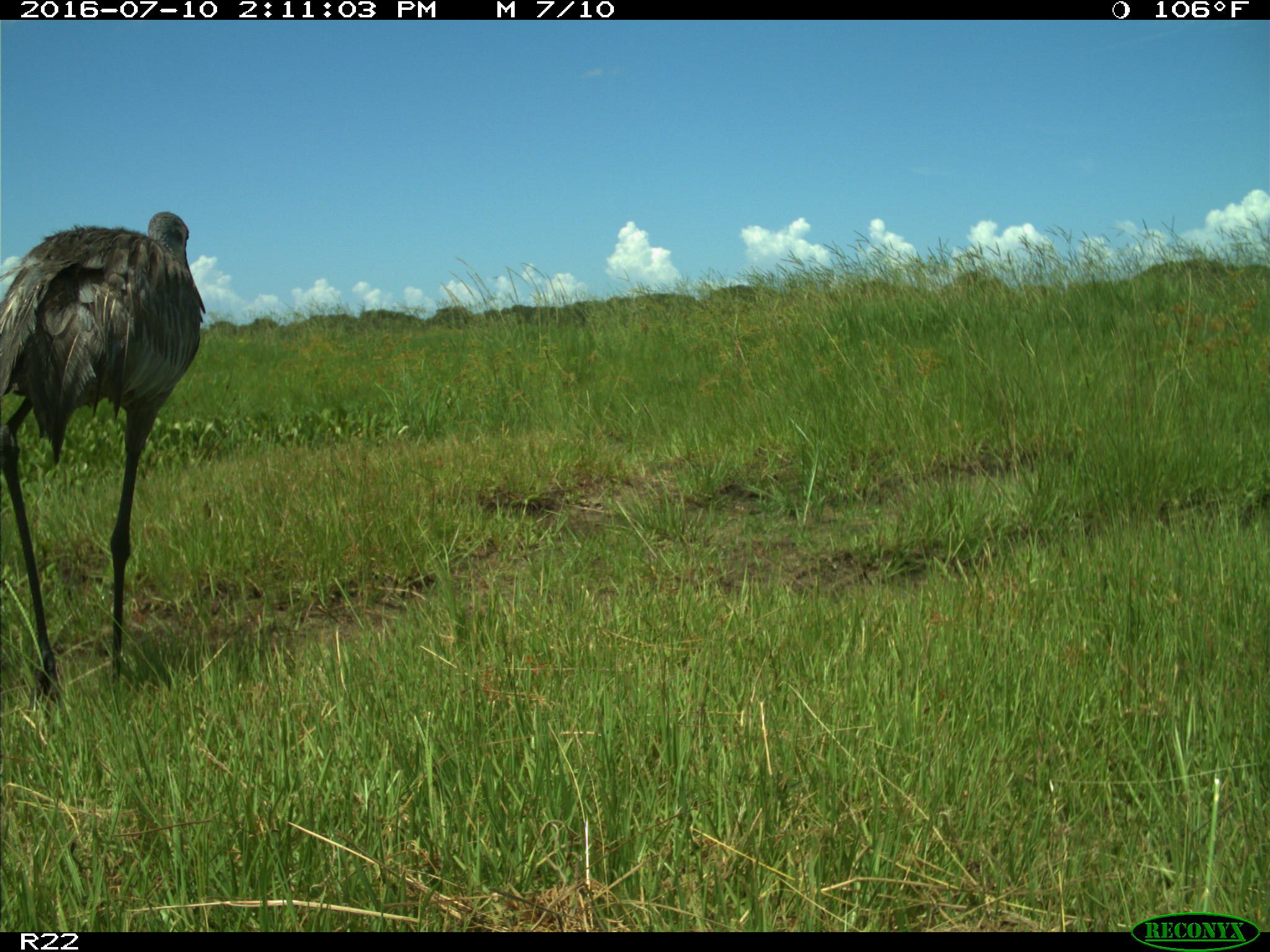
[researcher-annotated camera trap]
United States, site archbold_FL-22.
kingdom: Animalia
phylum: Chordata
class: Aves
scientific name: Aves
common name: birds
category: unidentified bird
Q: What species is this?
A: Unidentified bird (birds) (Aves).